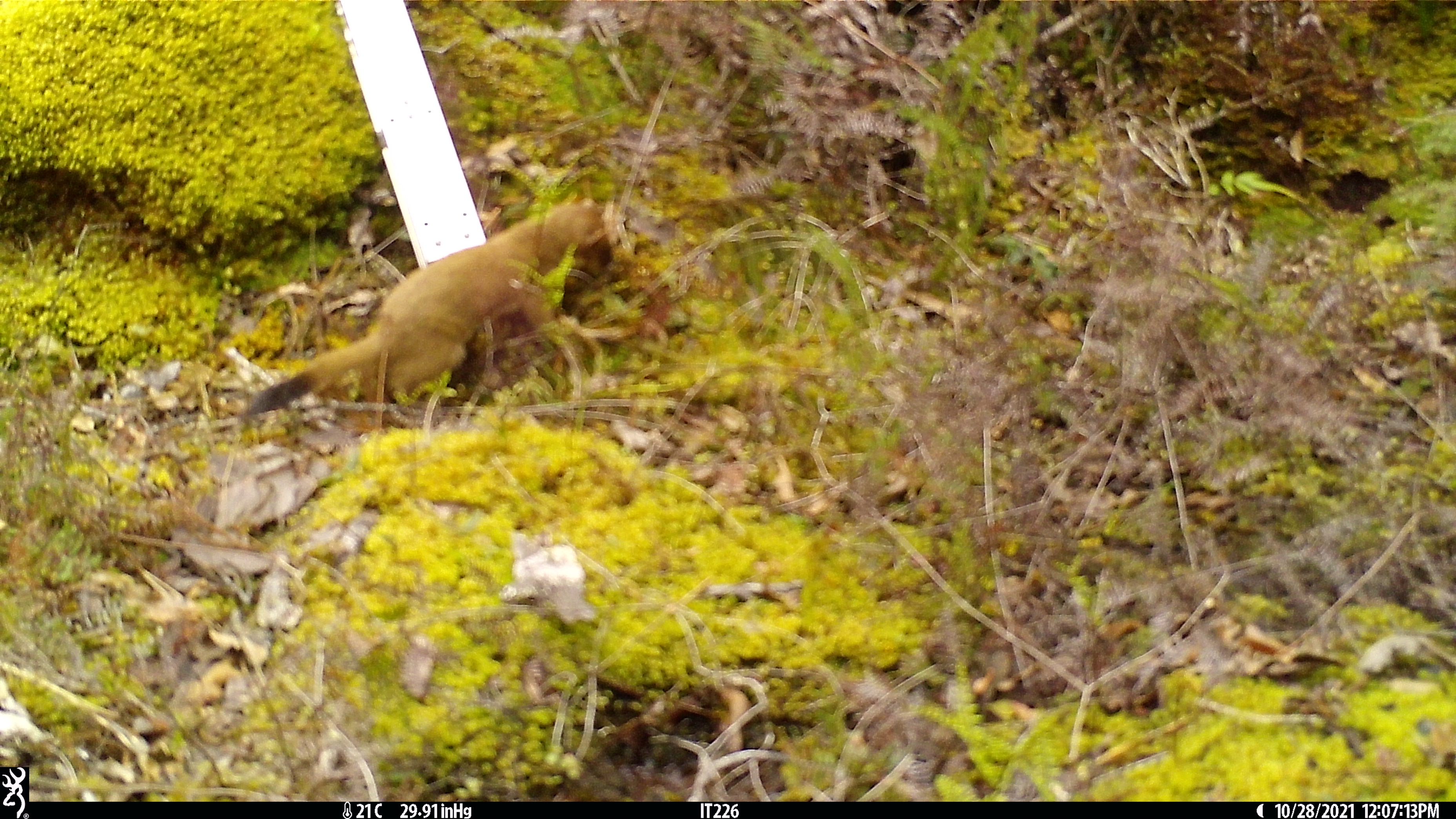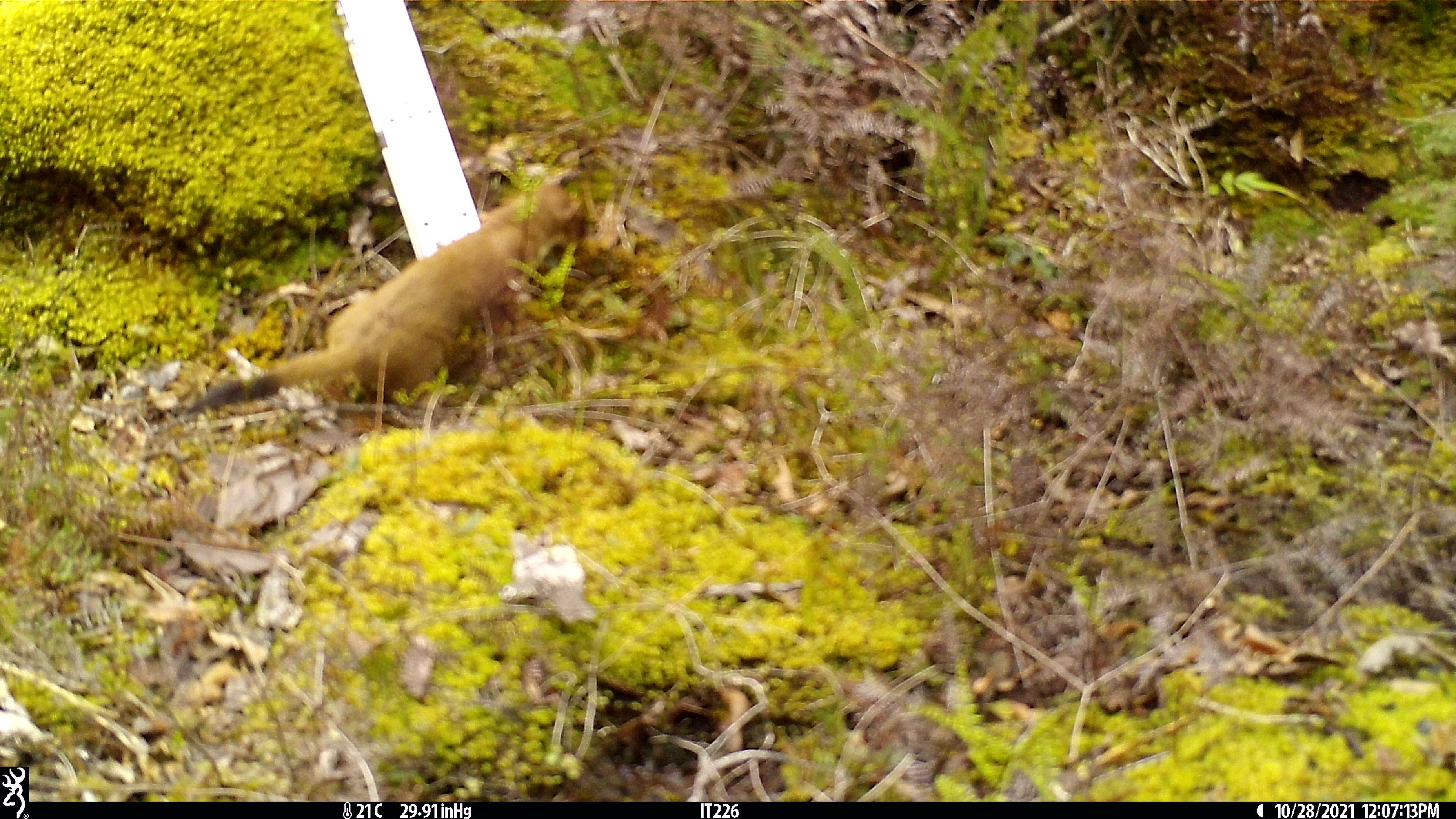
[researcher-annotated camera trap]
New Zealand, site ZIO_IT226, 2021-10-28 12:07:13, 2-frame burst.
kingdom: Animalia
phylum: Chordata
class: Mammalia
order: Carnivora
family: Mustelidae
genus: Mustela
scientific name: Mustela erminea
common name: stoat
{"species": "stoat (Mustela erminea)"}